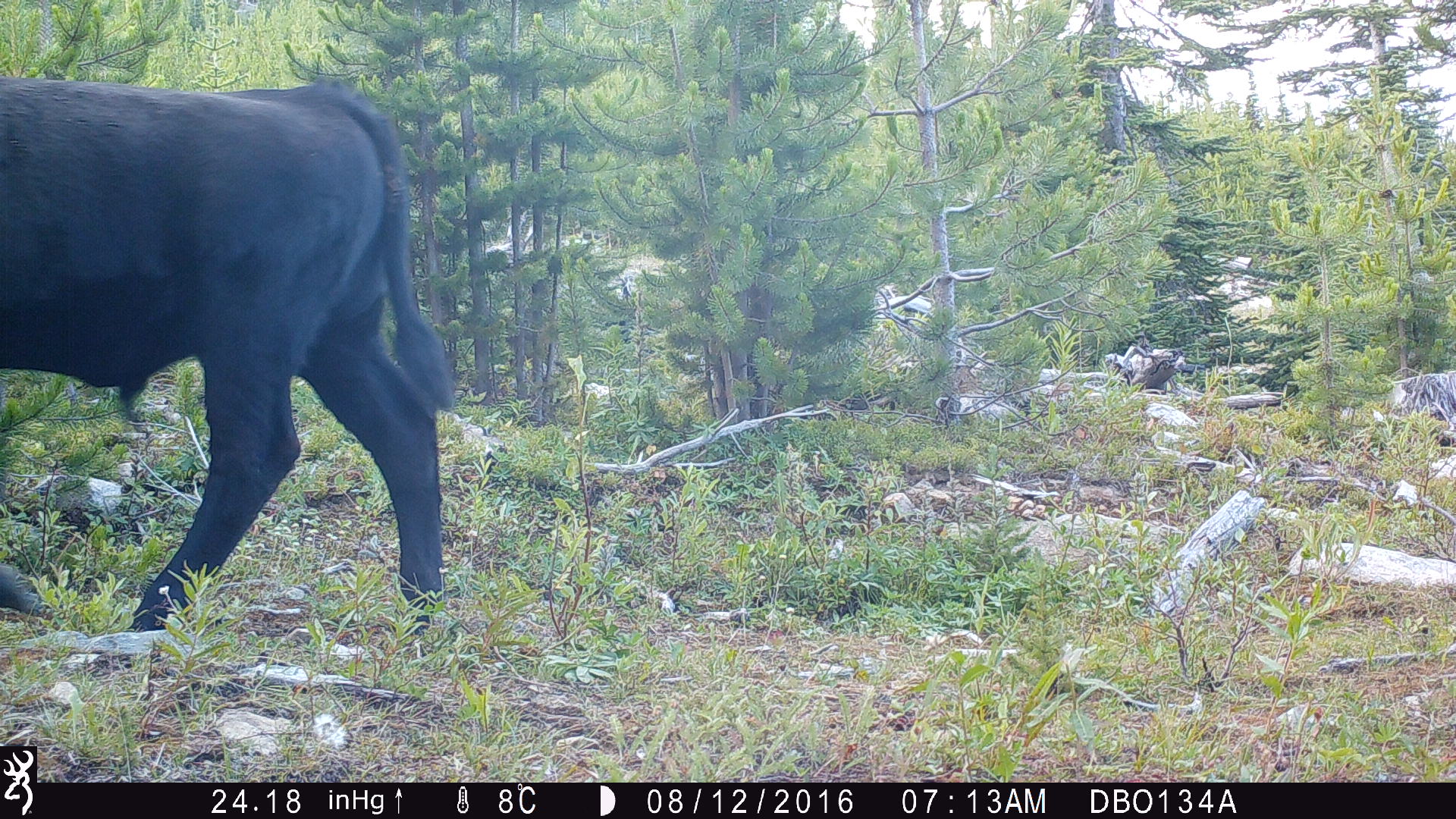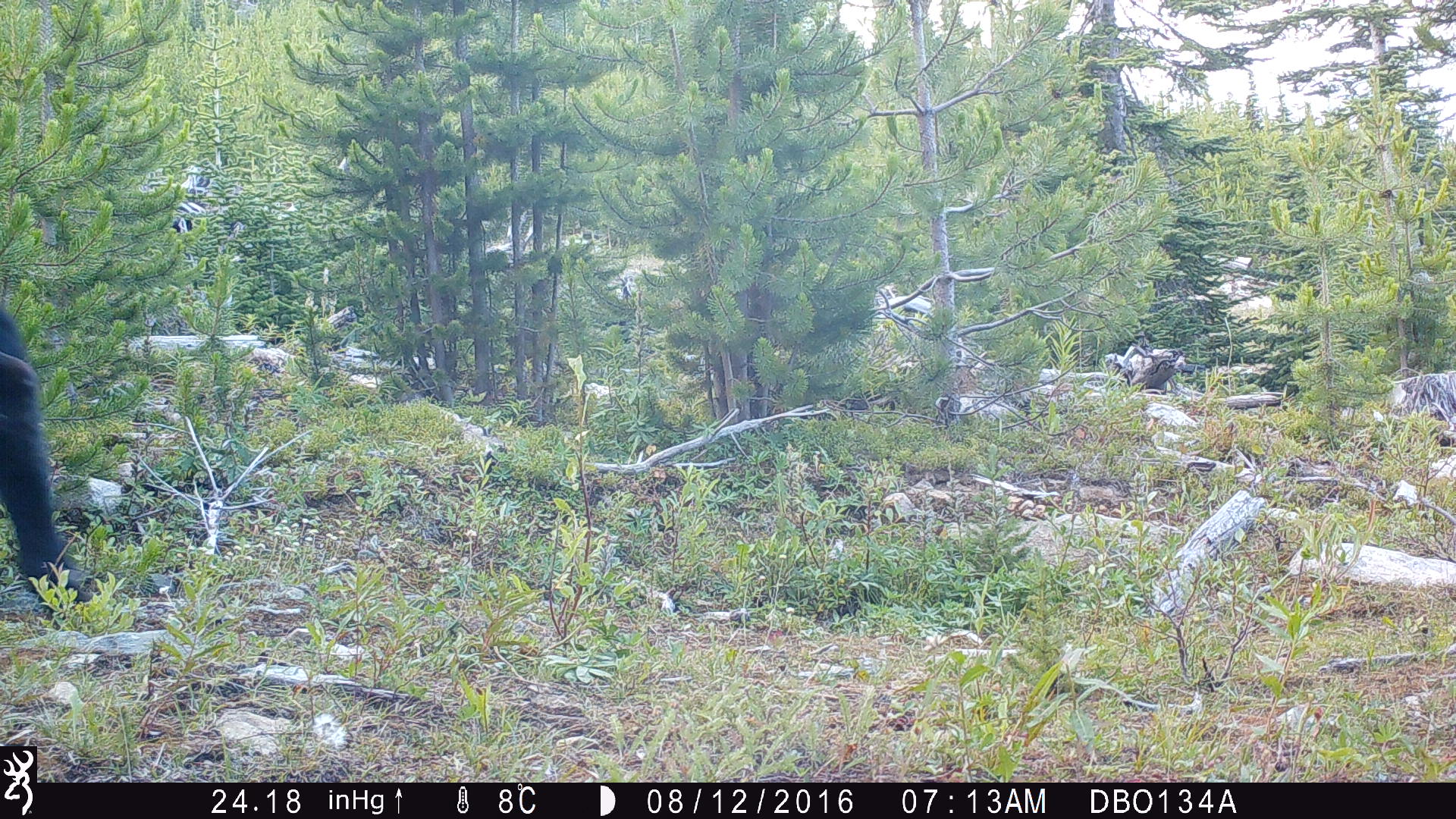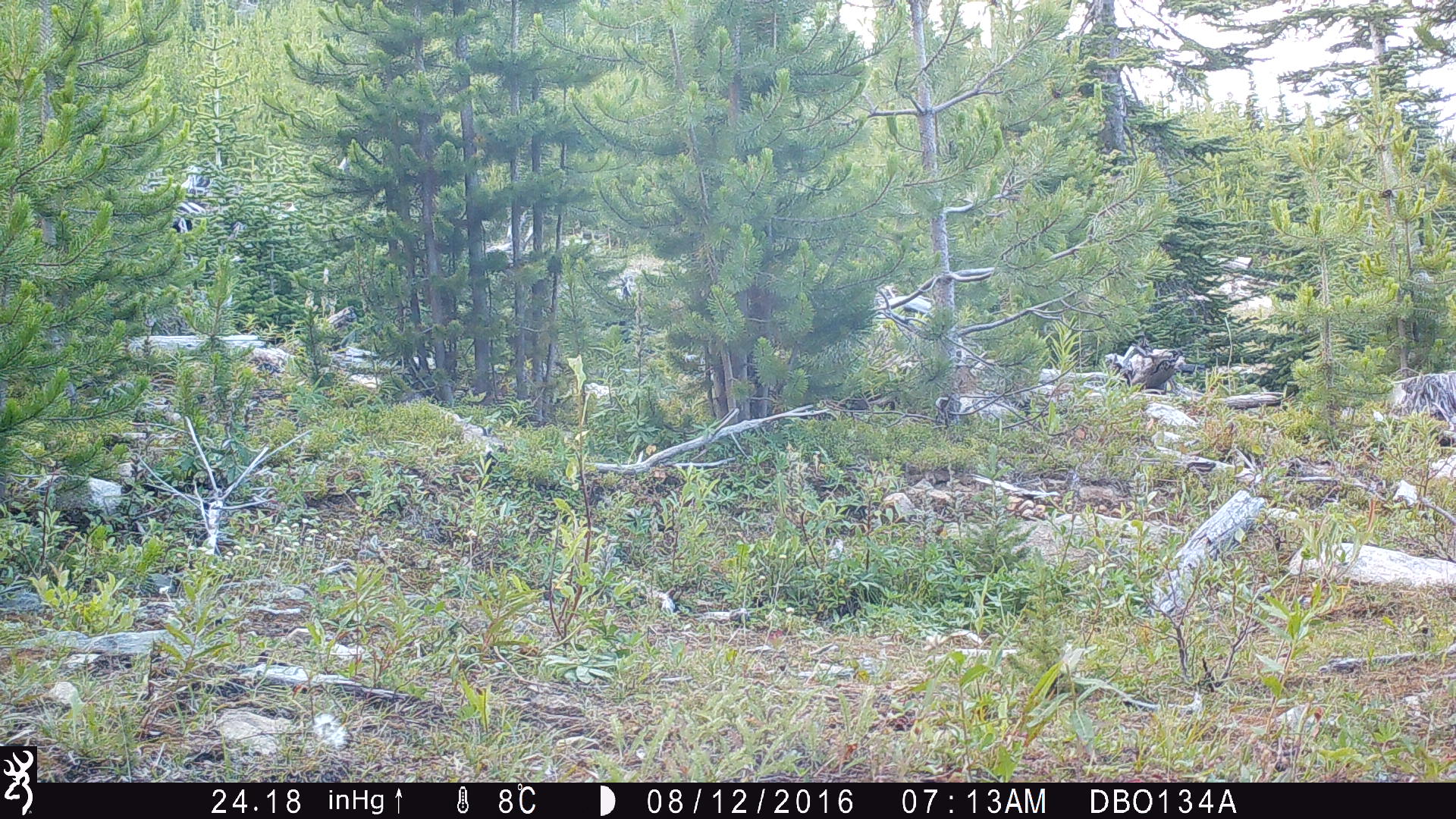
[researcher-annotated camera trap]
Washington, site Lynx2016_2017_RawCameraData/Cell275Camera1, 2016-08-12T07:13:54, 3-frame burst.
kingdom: Animalia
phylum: Chordata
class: Mammalia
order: Artiodactyla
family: Bovidae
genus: Bos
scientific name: Bos taurus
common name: domestic cattle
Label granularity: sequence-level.